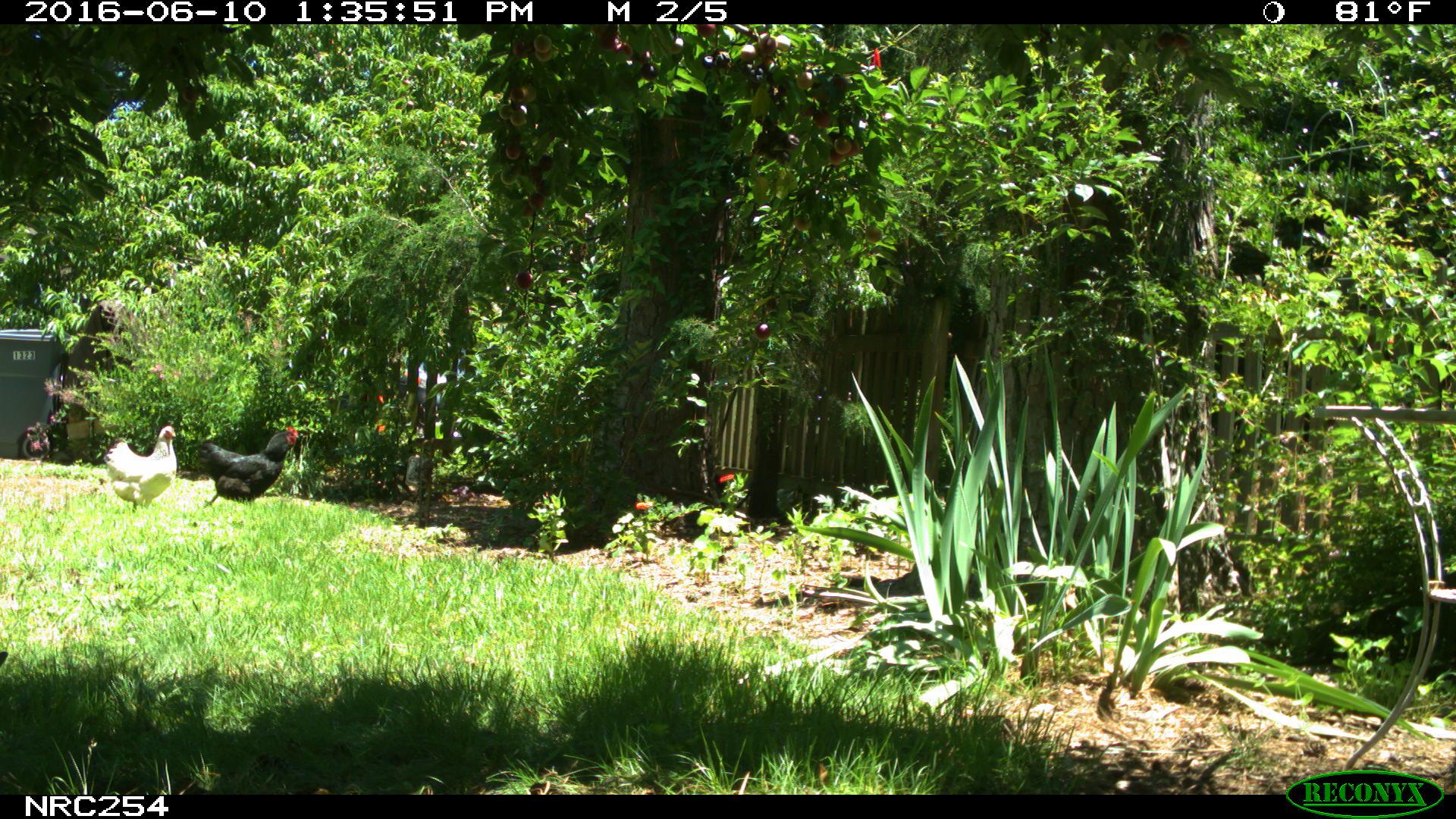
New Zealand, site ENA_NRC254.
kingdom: Animalia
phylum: Chordata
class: Aves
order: Galliformes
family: Phasianidae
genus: Gallus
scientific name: Gallus gallus domesticus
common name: chicken